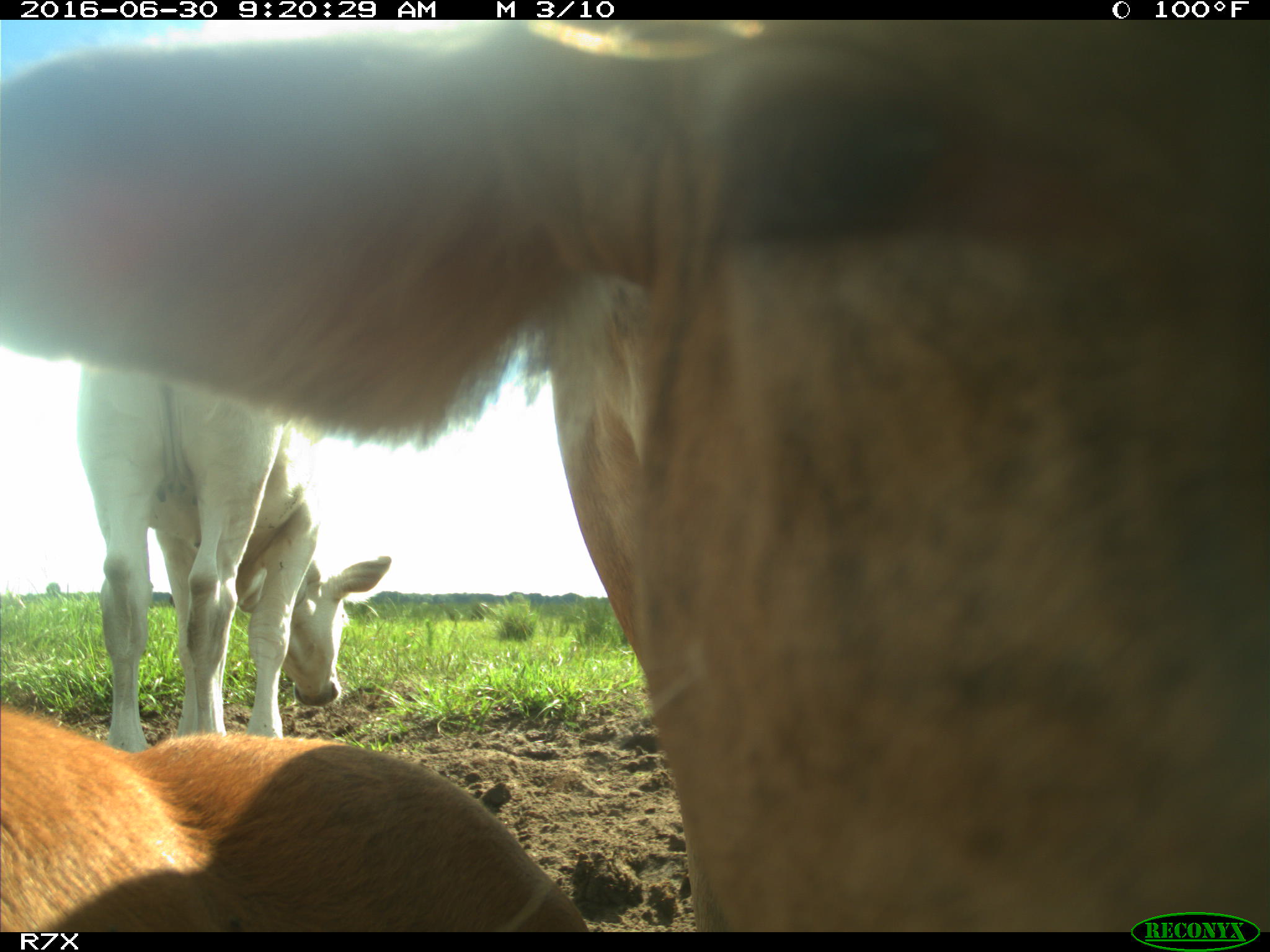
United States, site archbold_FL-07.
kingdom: Animalia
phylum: Chordata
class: Mammalia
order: Artiodactyla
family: Bovidae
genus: Bos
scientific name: Bos taurus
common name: domestic cow